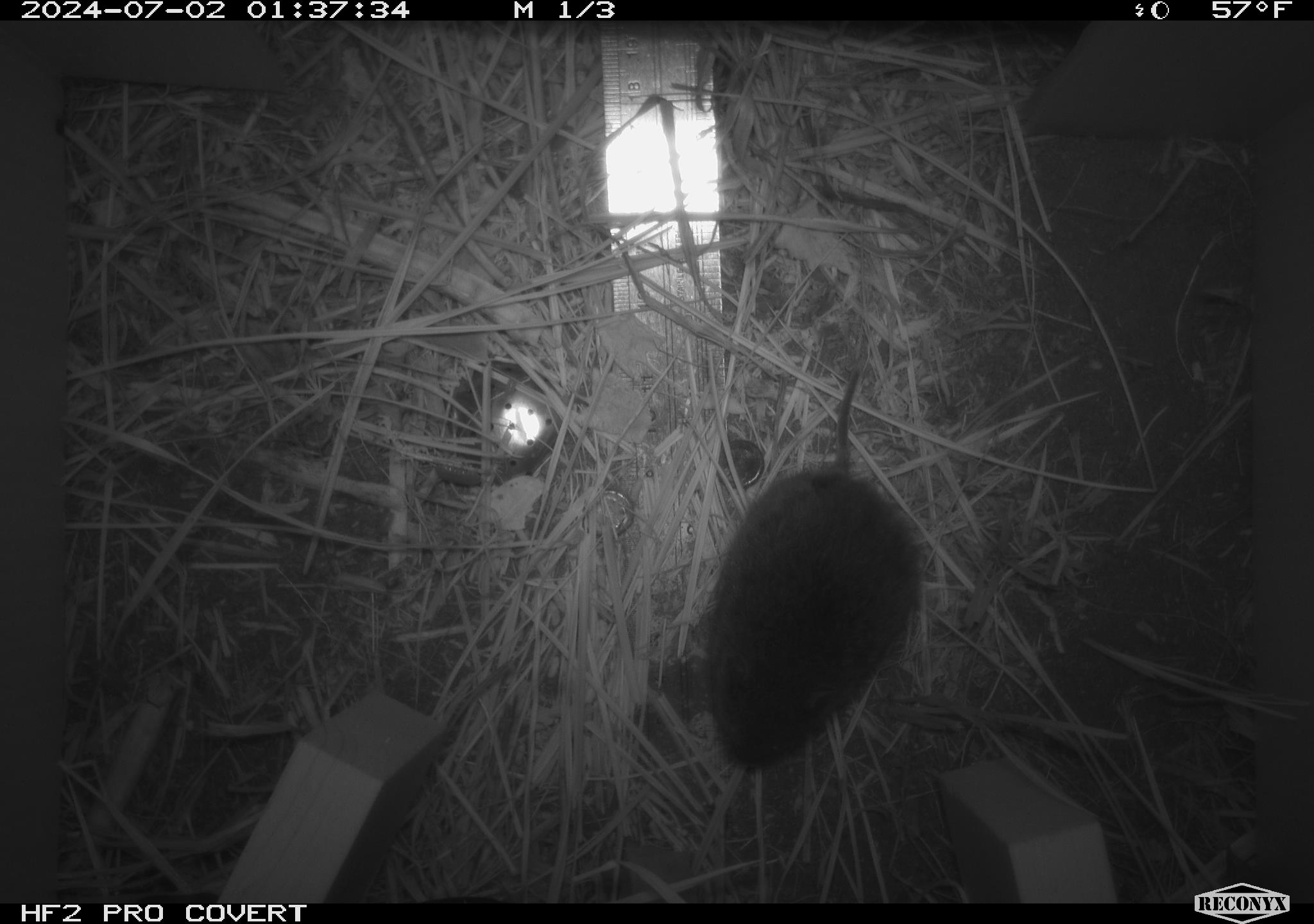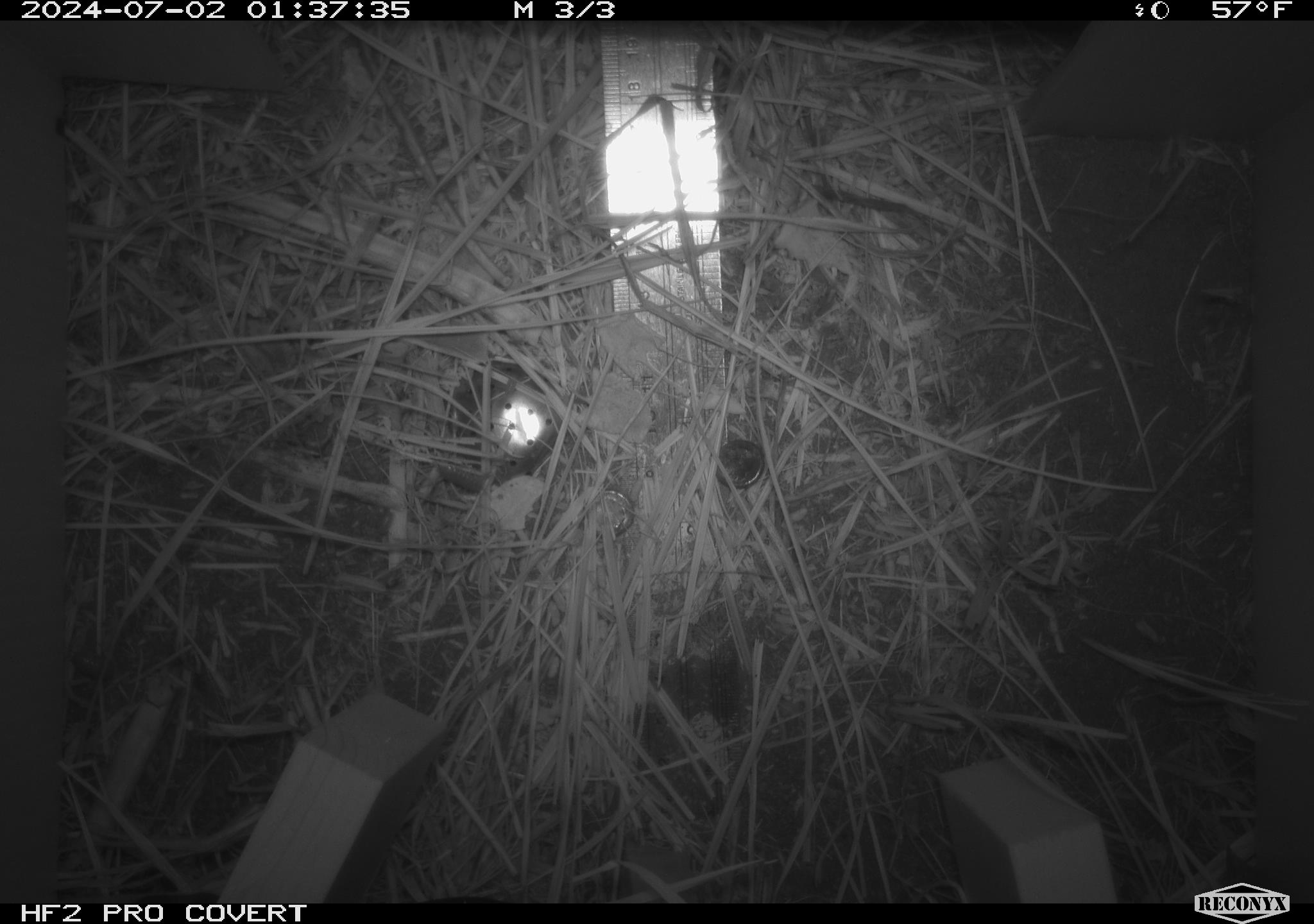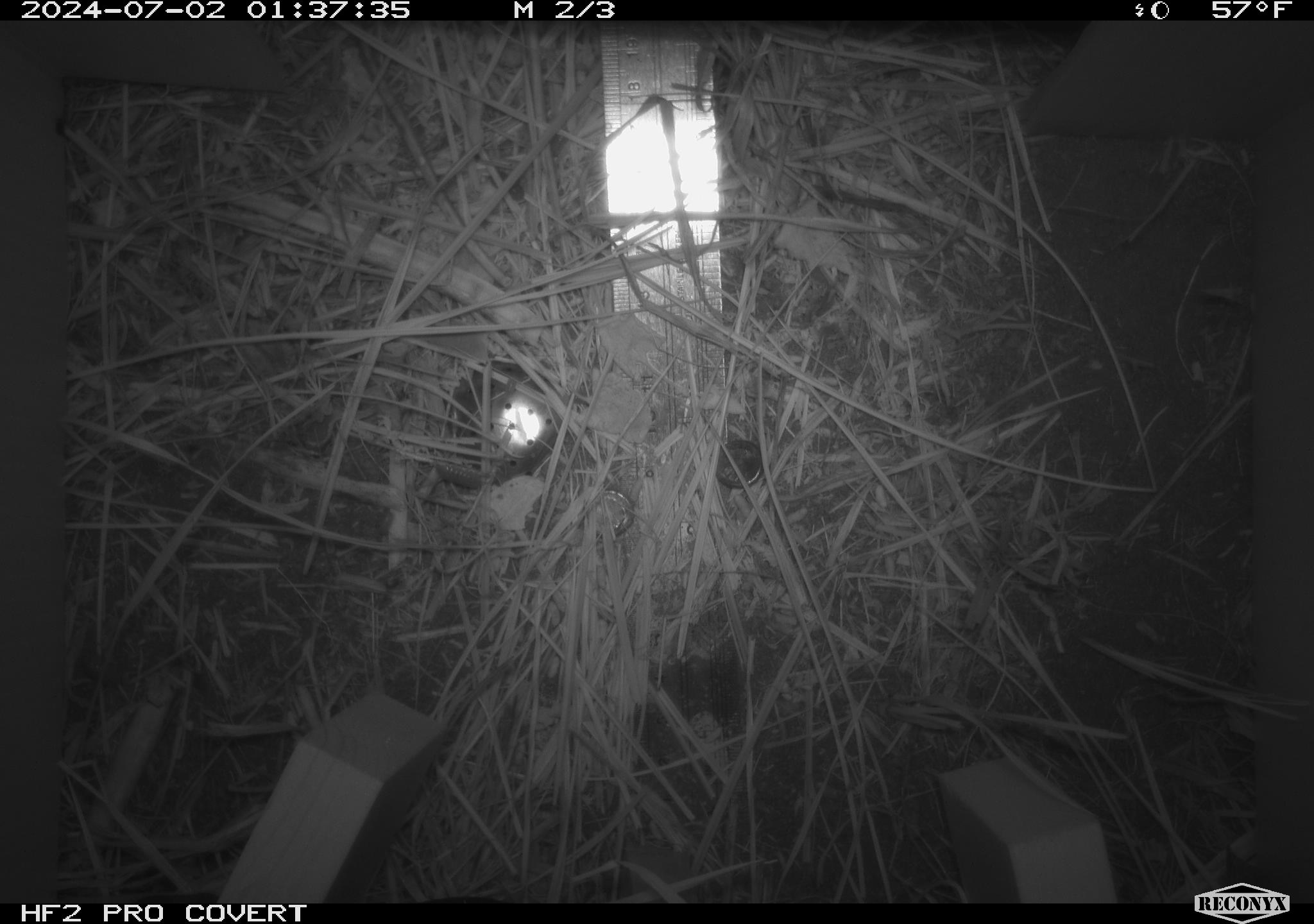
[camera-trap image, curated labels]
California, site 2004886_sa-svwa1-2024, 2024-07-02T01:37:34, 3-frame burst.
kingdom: Animalia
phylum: Chordata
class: Mammalia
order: Rodentia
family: Cricetidae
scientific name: Arvicolinae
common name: voles, lemmings, and muskrats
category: arvicolinae subfamily